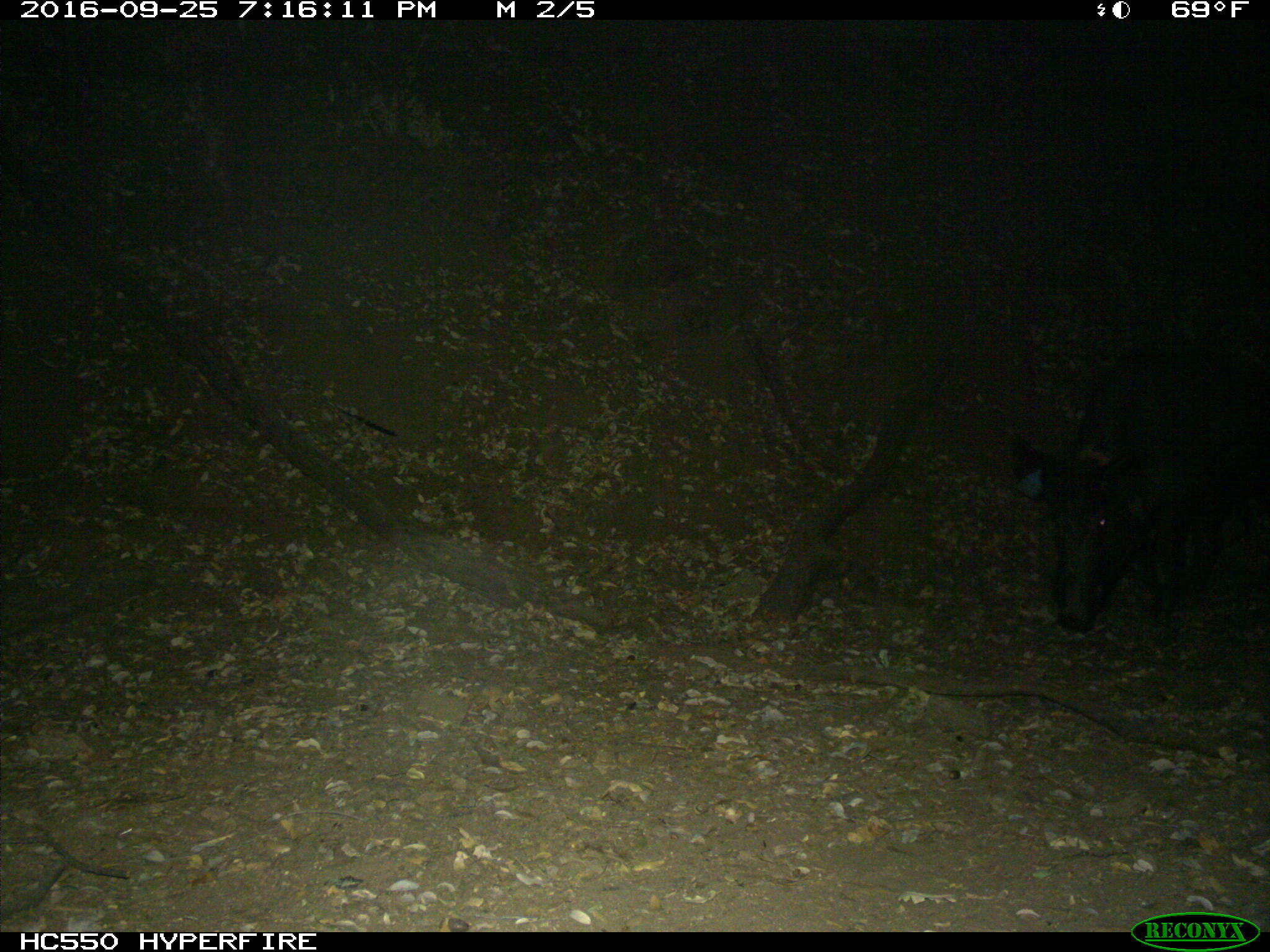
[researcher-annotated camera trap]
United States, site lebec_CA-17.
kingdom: Animalia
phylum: Chordata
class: Mammalia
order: Artiodactyla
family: Suidae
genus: Sus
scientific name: Sus scrofa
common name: wild boar